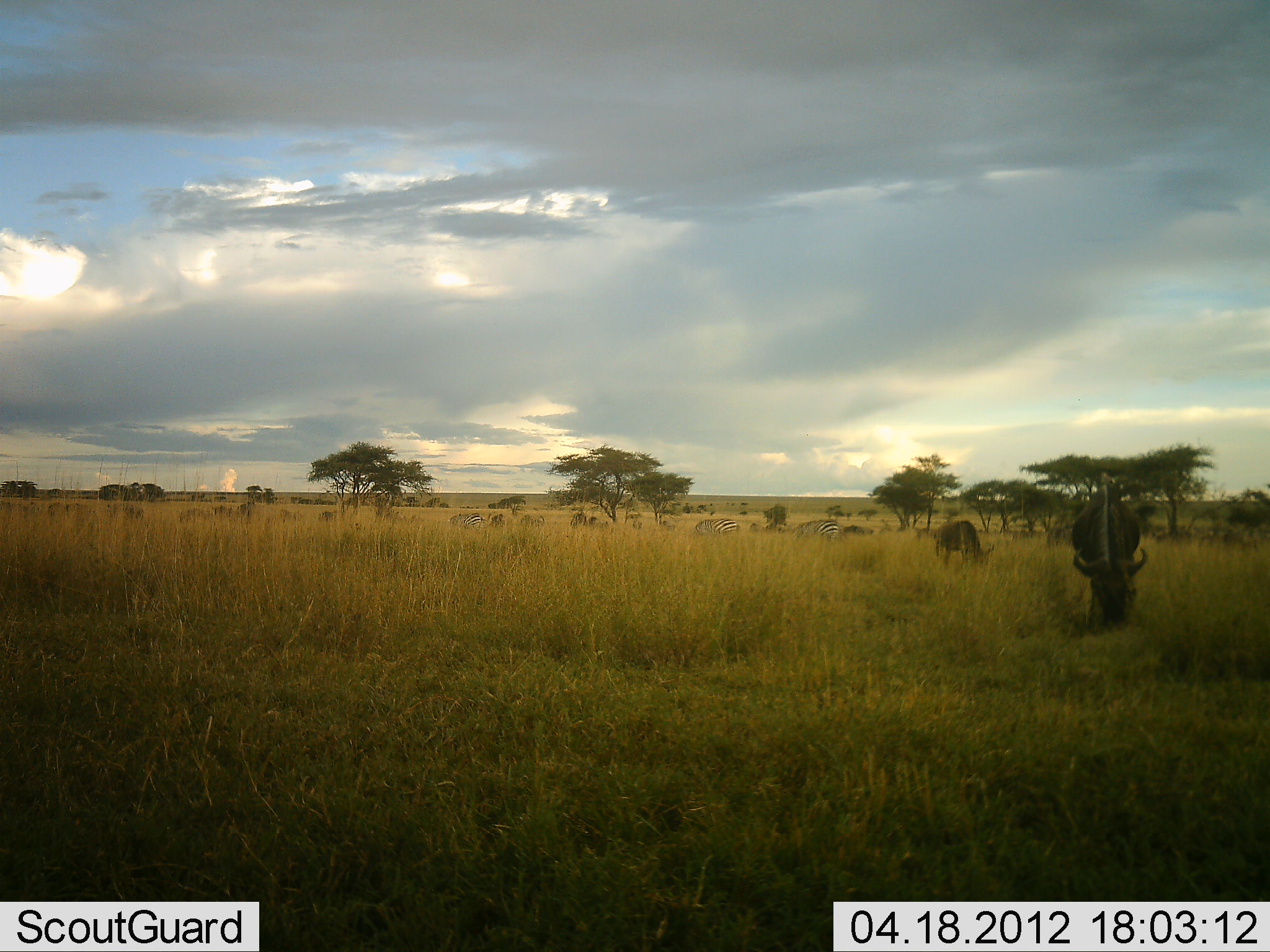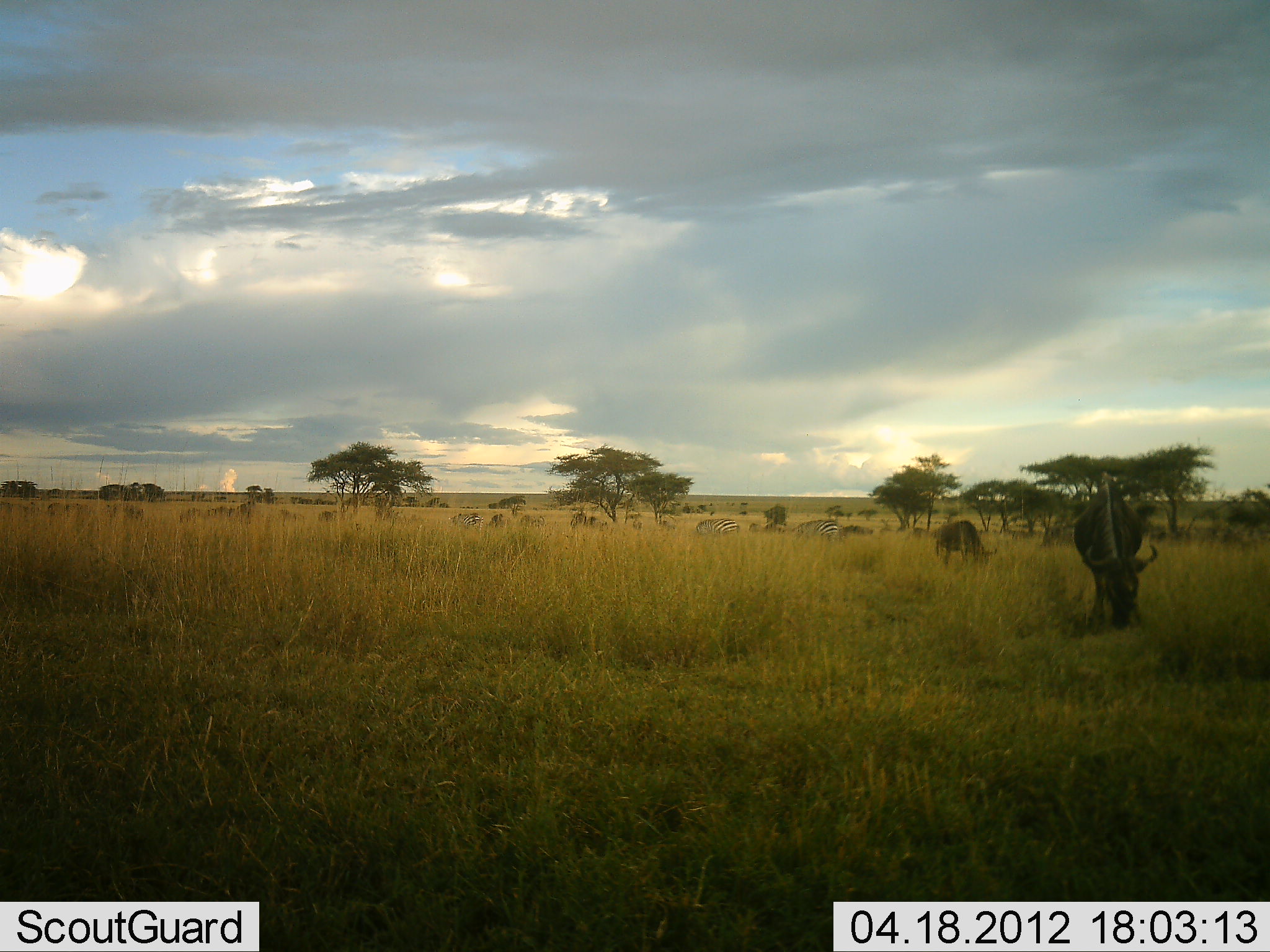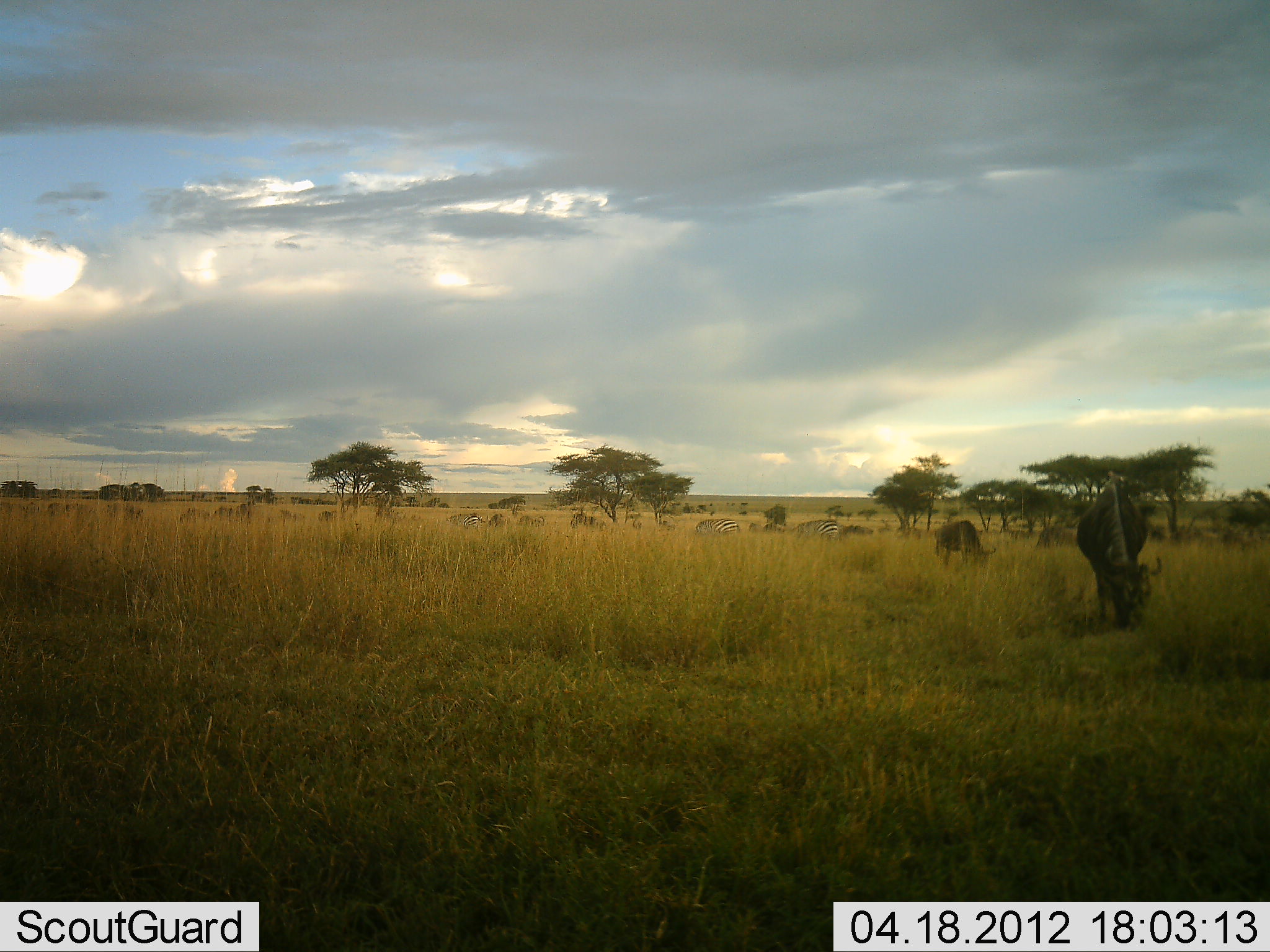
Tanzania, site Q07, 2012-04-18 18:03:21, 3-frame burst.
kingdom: Animalia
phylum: Chordata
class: Mammalia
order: Artiodactyla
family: Bovidae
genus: Connochaetes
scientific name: Connochaetes taurinus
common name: blue wildebeest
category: wildebeest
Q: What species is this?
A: Wildebeest (blue wildebeest) (Connochaetes taurinus).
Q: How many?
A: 5.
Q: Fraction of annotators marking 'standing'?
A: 36%.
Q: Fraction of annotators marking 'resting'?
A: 0%.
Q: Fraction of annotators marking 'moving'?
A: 14%.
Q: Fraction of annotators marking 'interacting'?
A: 0%.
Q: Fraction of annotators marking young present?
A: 0%.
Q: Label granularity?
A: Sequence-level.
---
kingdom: Animalia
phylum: Chordata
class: Mammalia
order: Perissodactyla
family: Equidae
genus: Equus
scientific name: Equus quagga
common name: plains zebra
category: zebra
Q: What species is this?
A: Zebra (plains zebra) (Equus quagga).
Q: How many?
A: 5.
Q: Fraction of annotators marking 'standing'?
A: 36%.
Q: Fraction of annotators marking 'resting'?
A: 0%.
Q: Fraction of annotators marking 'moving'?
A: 7%.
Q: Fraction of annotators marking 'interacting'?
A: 0%.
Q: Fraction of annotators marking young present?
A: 0%.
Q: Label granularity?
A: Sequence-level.